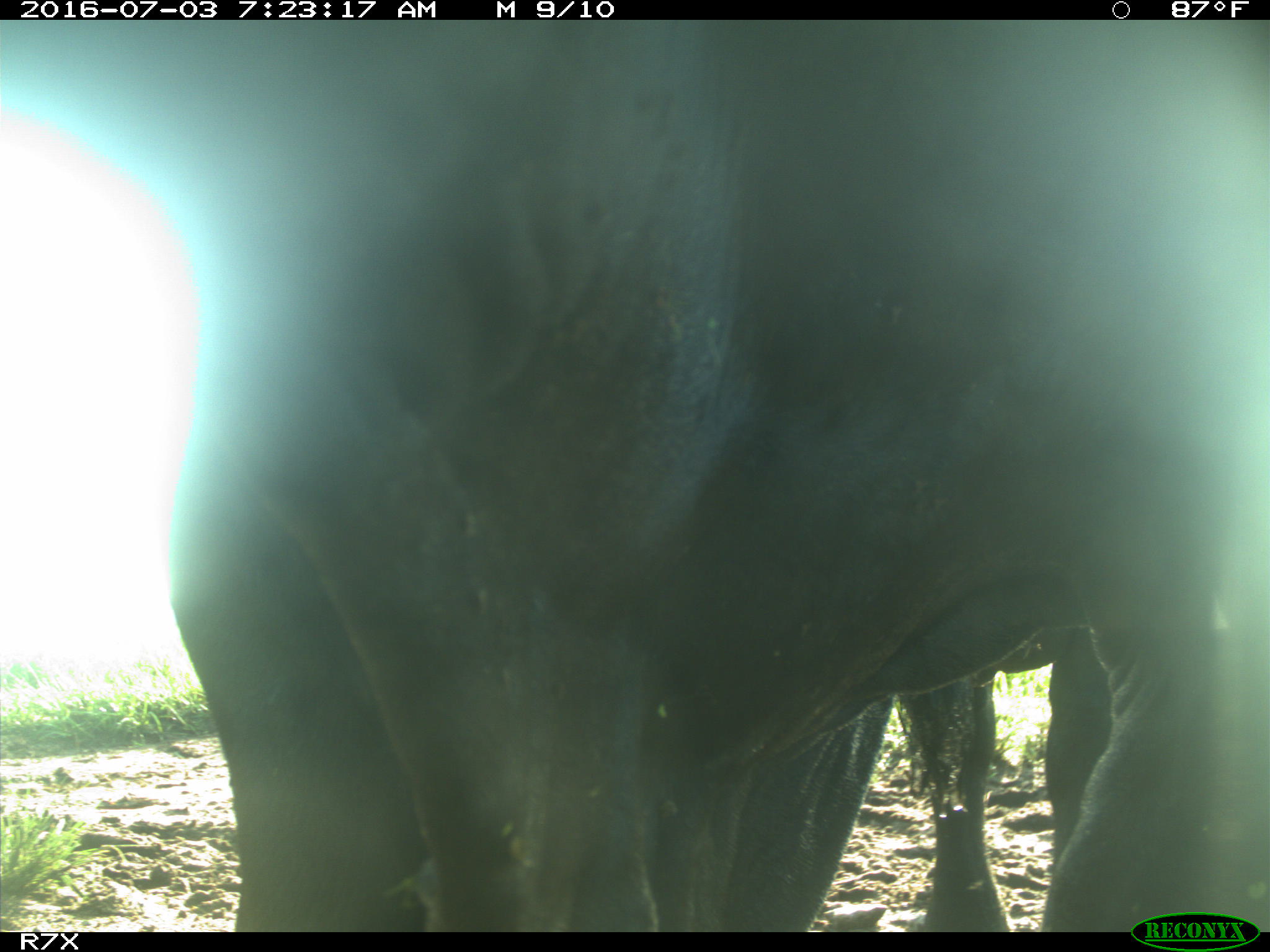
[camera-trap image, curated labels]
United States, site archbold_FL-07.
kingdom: Animalia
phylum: Chordata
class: Mammalia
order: Artiodactyla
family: Bovidae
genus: Bos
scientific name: Bos taurus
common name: domestic cow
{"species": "Bos taurus (domestic cow)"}